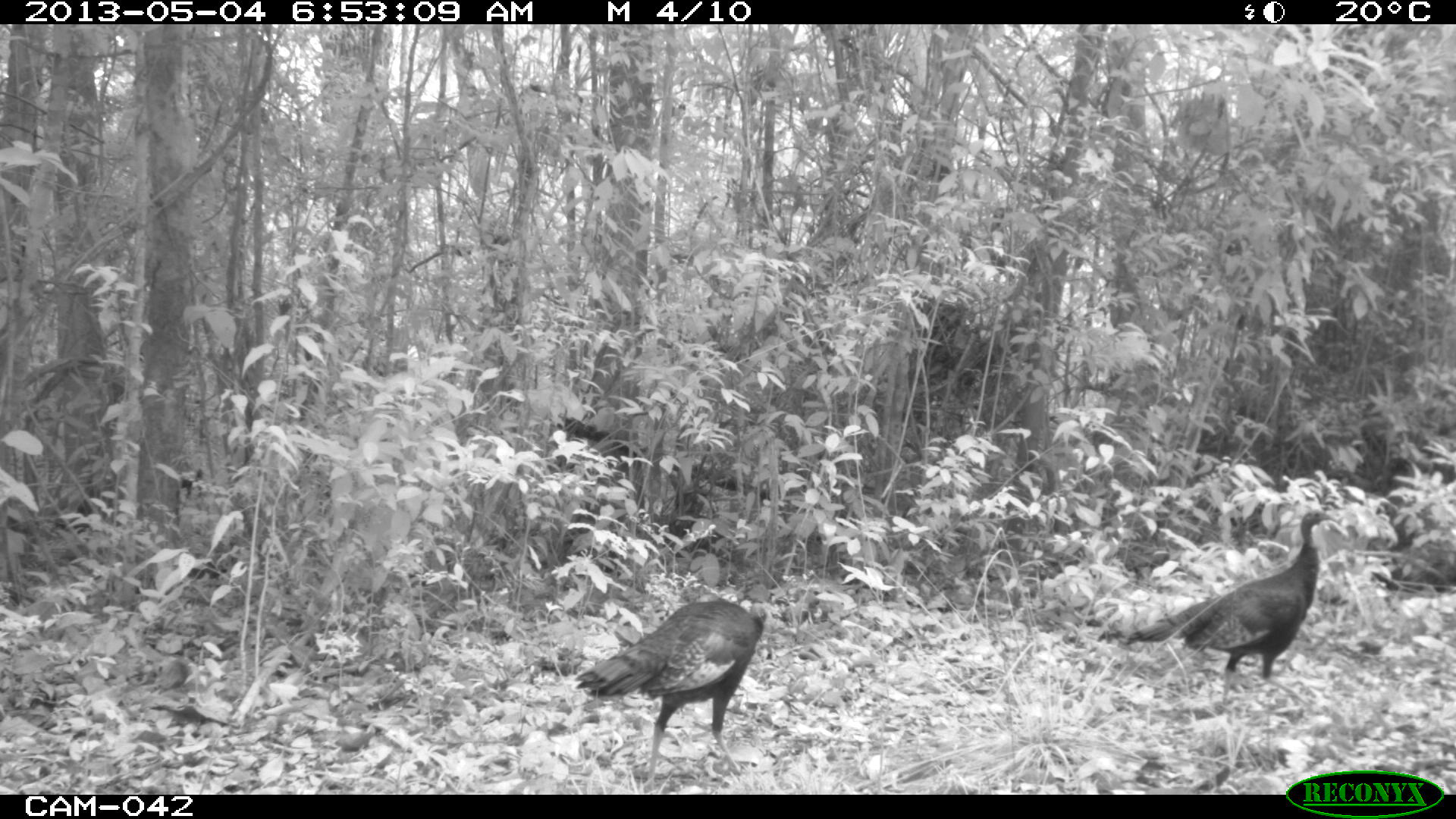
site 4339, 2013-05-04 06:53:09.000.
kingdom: Animalia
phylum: Chordata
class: Aves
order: Galliformes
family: Phasianidae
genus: Meleagris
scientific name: Meleagris ocellata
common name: ocellated turkey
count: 4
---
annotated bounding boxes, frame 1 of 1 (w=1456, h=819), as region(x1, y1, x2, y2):
meleagris ocellata: region(1123, 509, 1339, 708); region(573, 599, 768, 786)